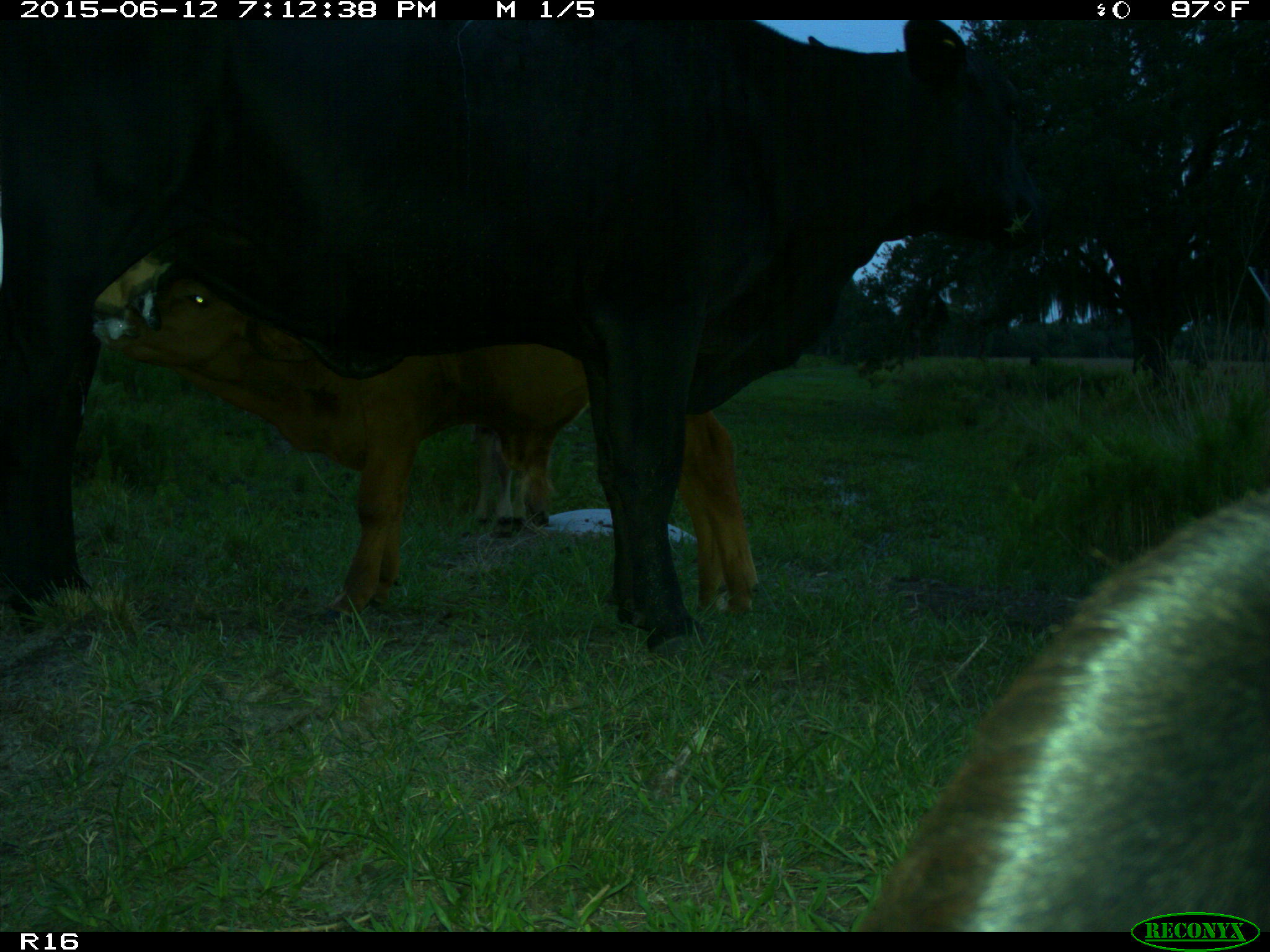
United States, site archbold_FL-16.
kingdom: Animalia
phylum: Chordata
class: Mammalia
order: Artiodactyla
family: Bovidae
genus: Bos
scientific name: Bos taurus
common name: domestic cow